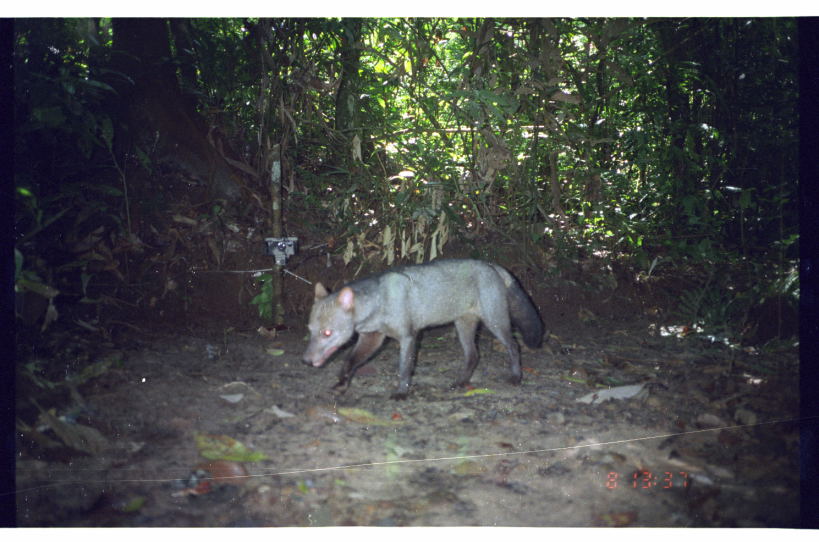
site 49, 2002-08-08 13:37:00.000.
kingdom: Animalia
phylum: Chordata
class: Mammalia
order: Carnivora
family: Canidae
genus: Atelocynus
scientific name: Atelocynus microtis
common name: short-eared dog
Atelocynus microtis (short-eared dog).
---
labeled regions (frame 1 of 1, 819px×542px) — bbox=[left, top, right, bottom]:
atelocynus microtis: bbox=[301, 258, 546, 401]